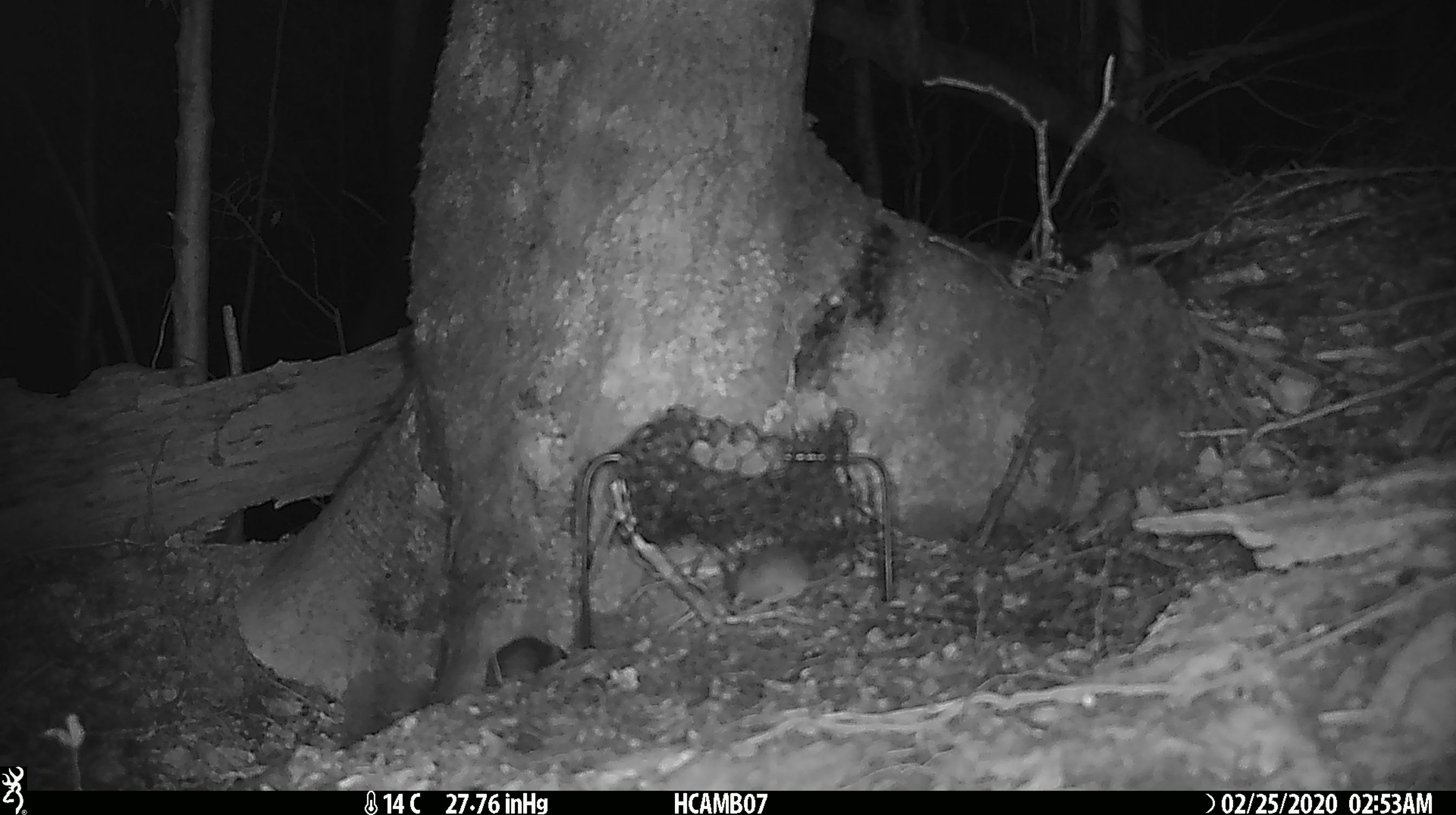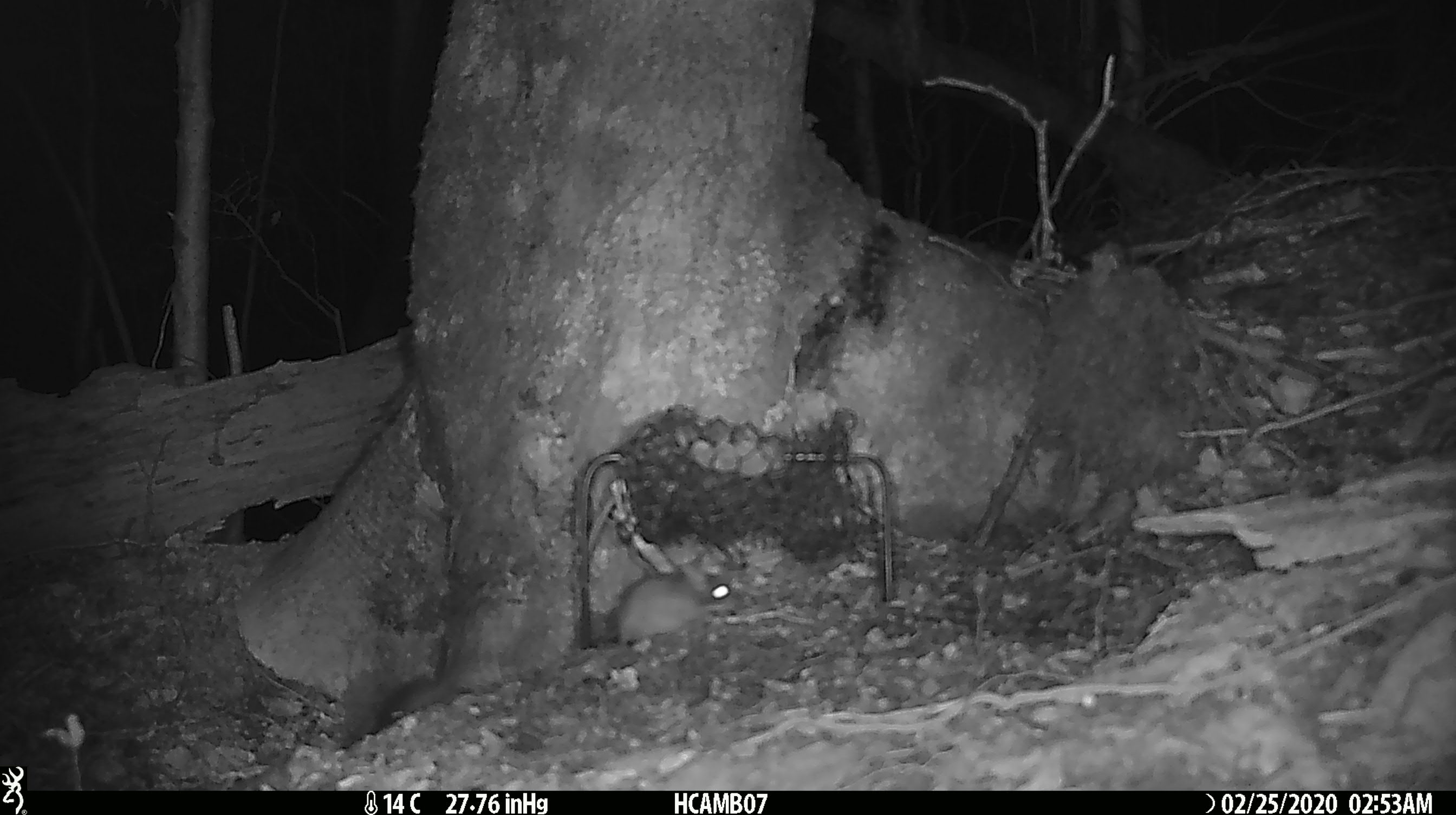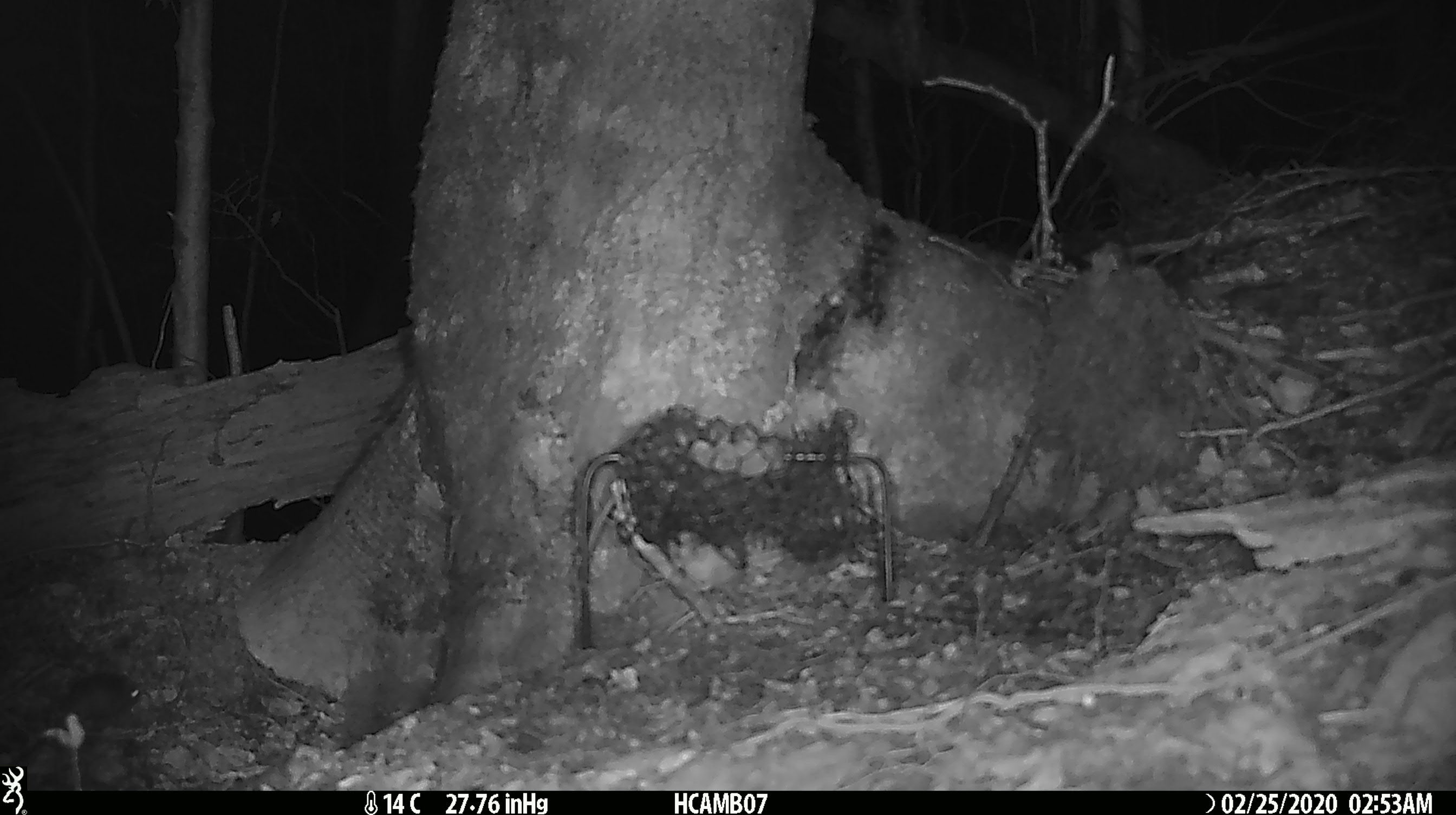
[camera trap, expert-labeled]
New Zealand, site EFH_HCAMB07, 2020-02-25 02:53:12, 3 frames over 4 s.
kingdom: Animalia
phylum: Chordata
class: Mammalia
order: Rodentia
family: Muridae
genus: Mus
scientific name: Mus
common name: mouse